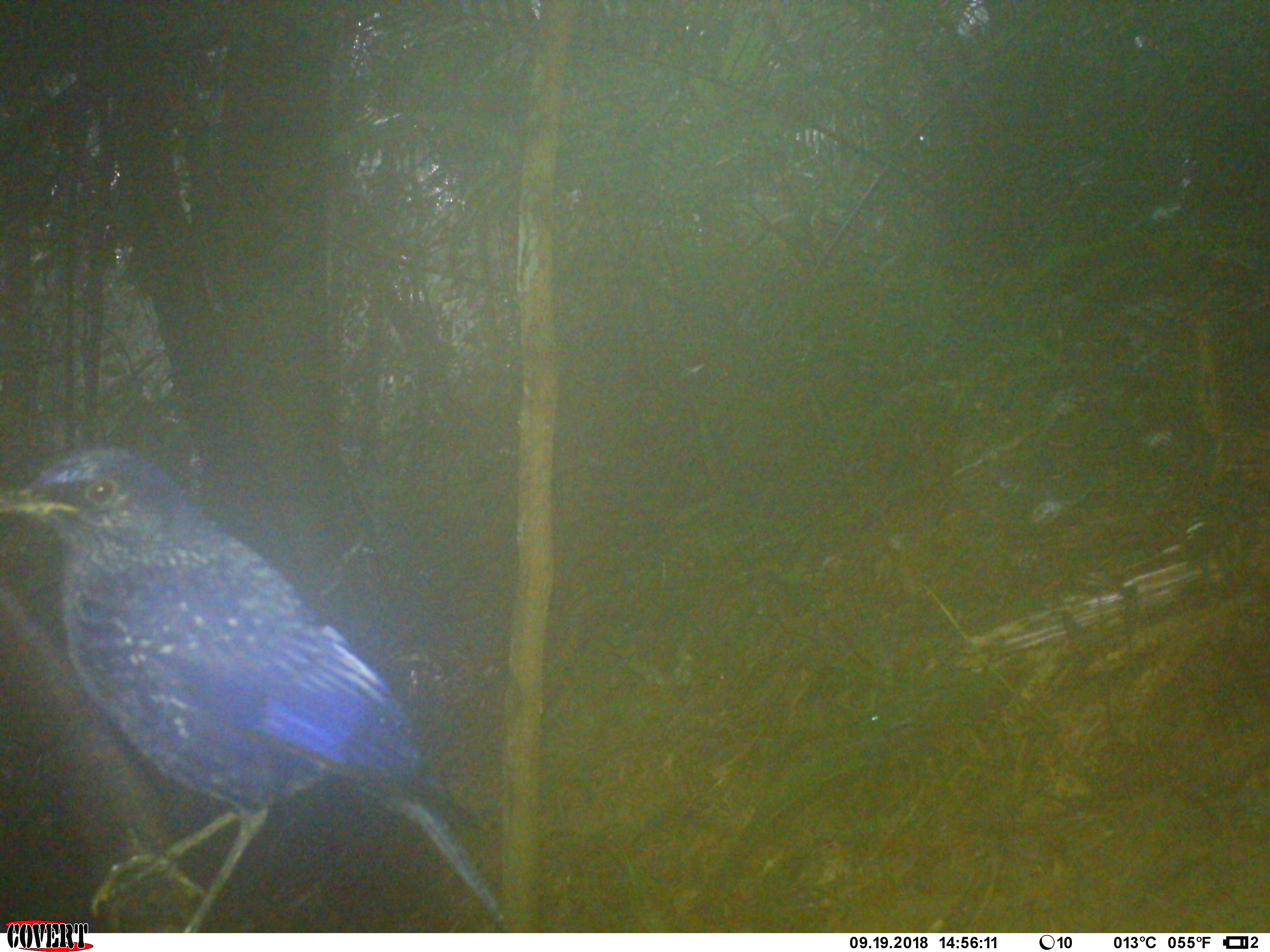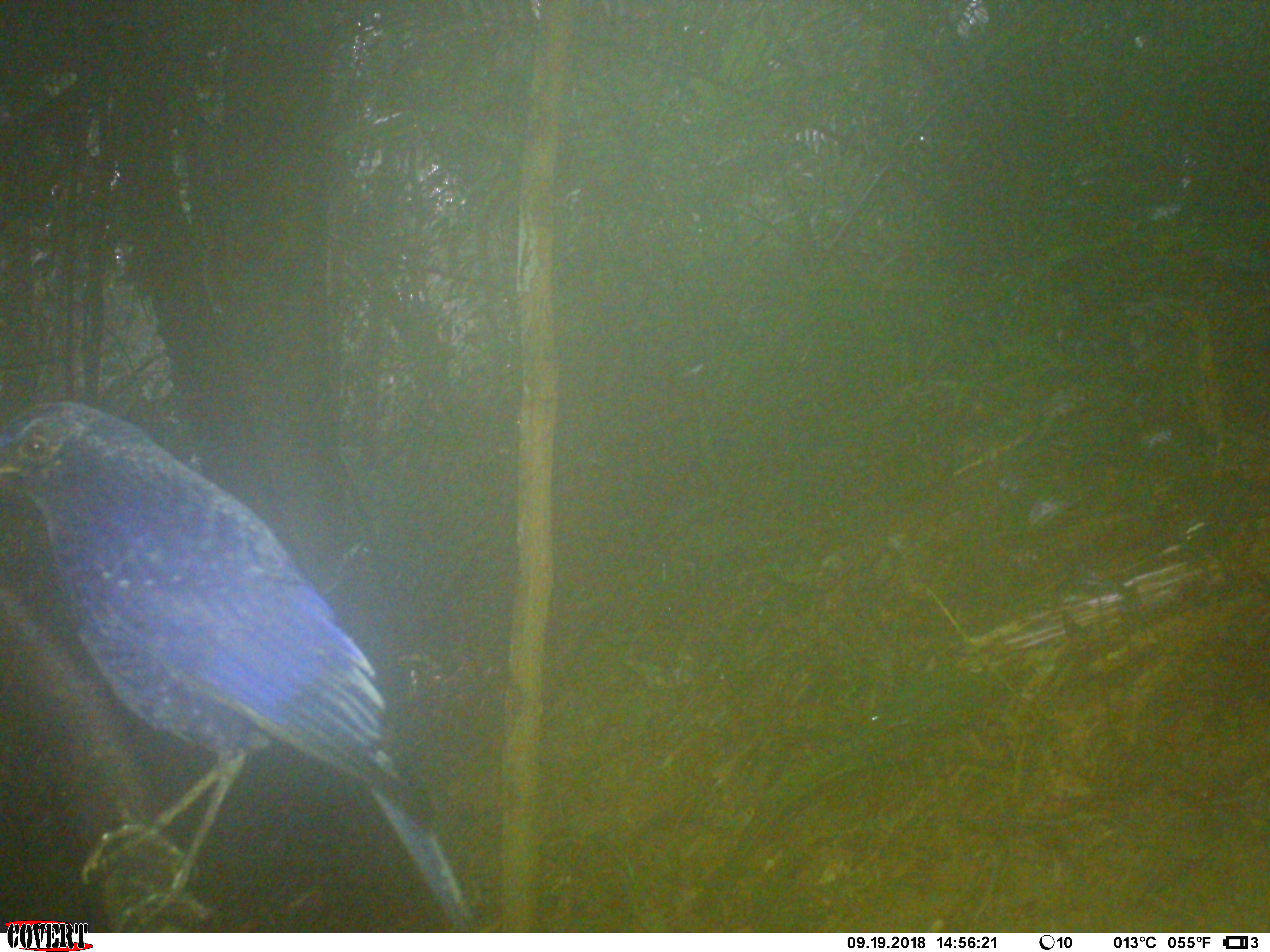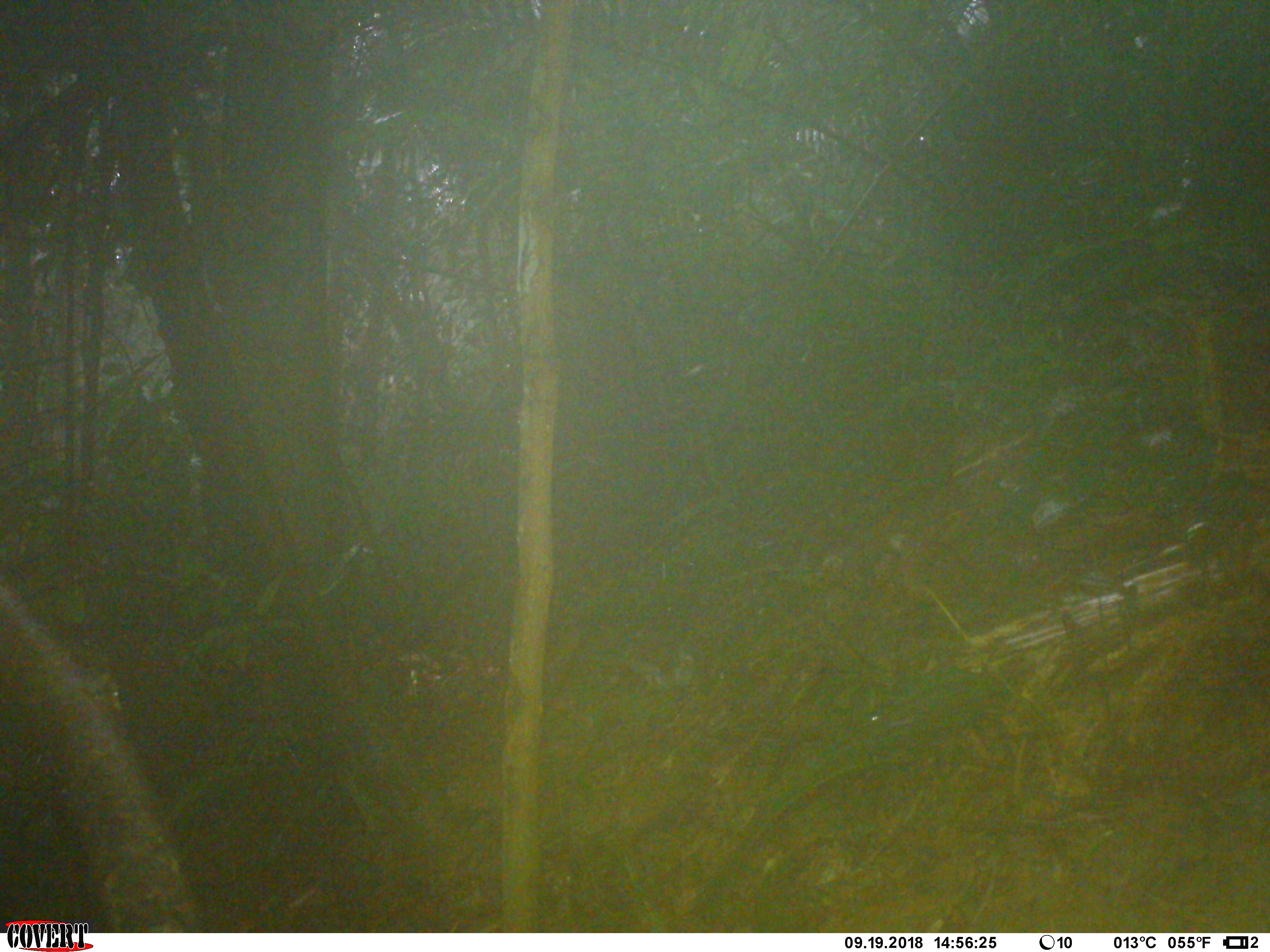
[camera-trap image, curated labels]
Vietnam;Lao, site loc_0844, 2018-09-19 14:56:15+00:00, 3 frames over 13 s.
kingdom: Animalia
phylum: Chordata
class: Aves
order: Passeriformes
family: Muscicapidae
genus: Myophonus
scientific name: Myophonus caeruleus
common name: blue whistling thrush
Blue whistling thrush (Myophonus caeruleus). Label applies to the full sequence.